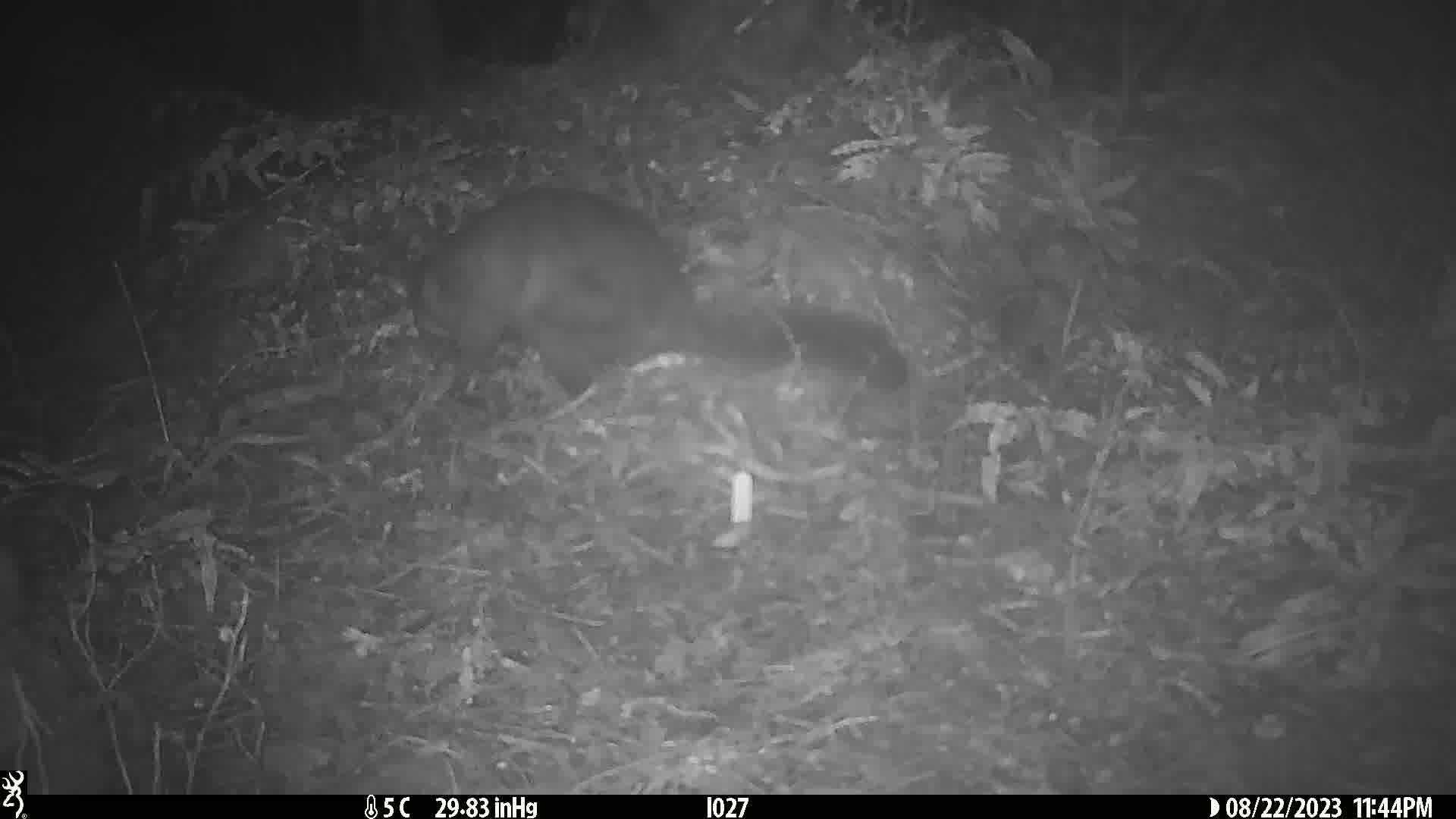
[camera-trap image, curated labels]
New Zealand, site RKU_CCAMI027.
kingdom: Animalia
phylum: Chordata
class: Mammalia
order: Diprotodontia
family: Phalangeridae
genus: Trichosurus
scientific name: Trichosurus vulpecula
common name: common brushtail possum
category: possum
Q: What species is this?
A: Possum (common brushtail possum) (Trichosurus vulpecula).